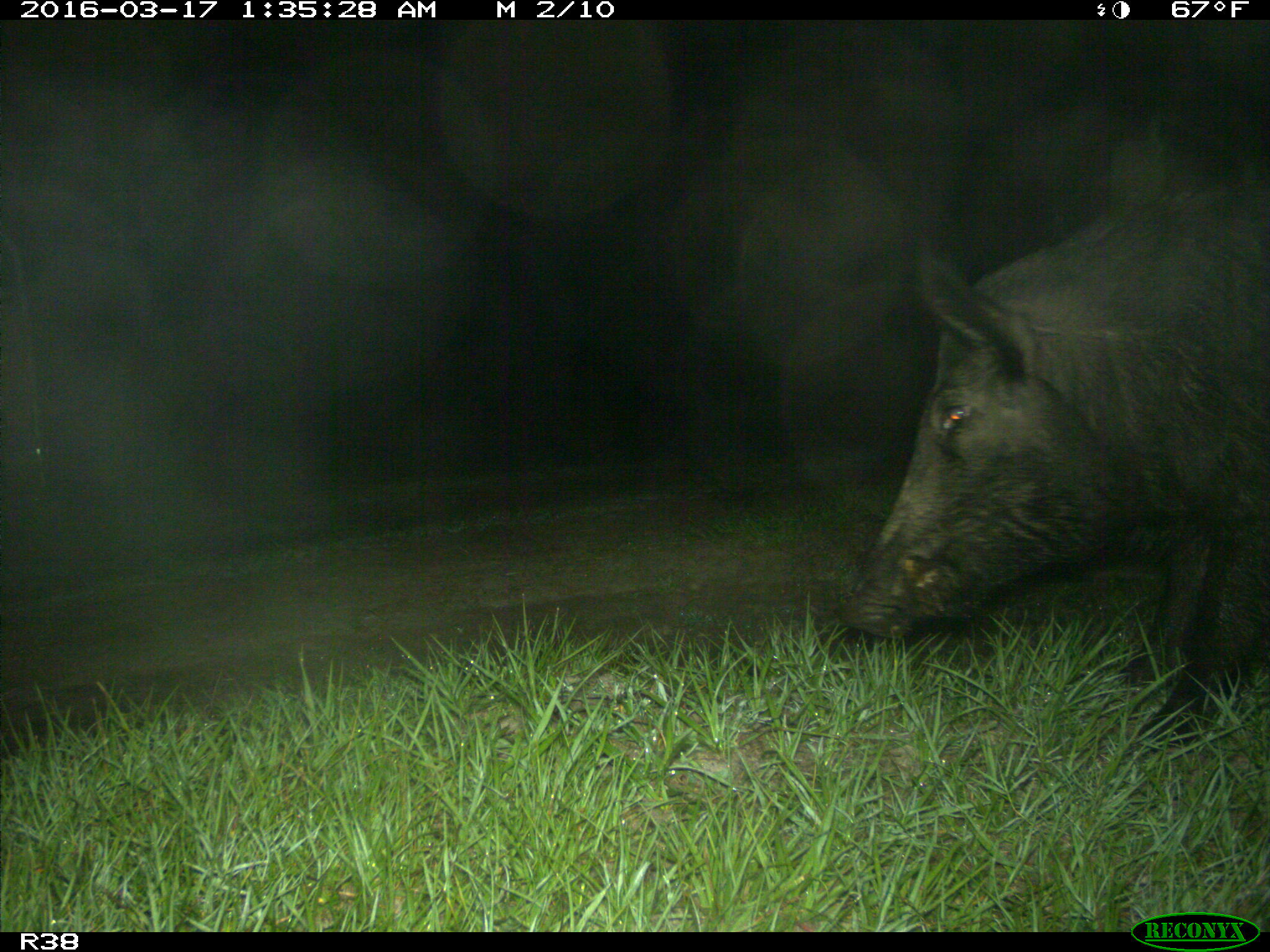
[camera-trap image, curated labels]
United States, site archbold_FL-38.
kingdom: Animalia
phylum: Chordata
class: Mammalia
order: Artiodactyla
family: Suidae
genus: Sus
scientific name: Sus scrofa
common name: wild boar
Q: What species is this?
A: Sus scrofa (wild boar).